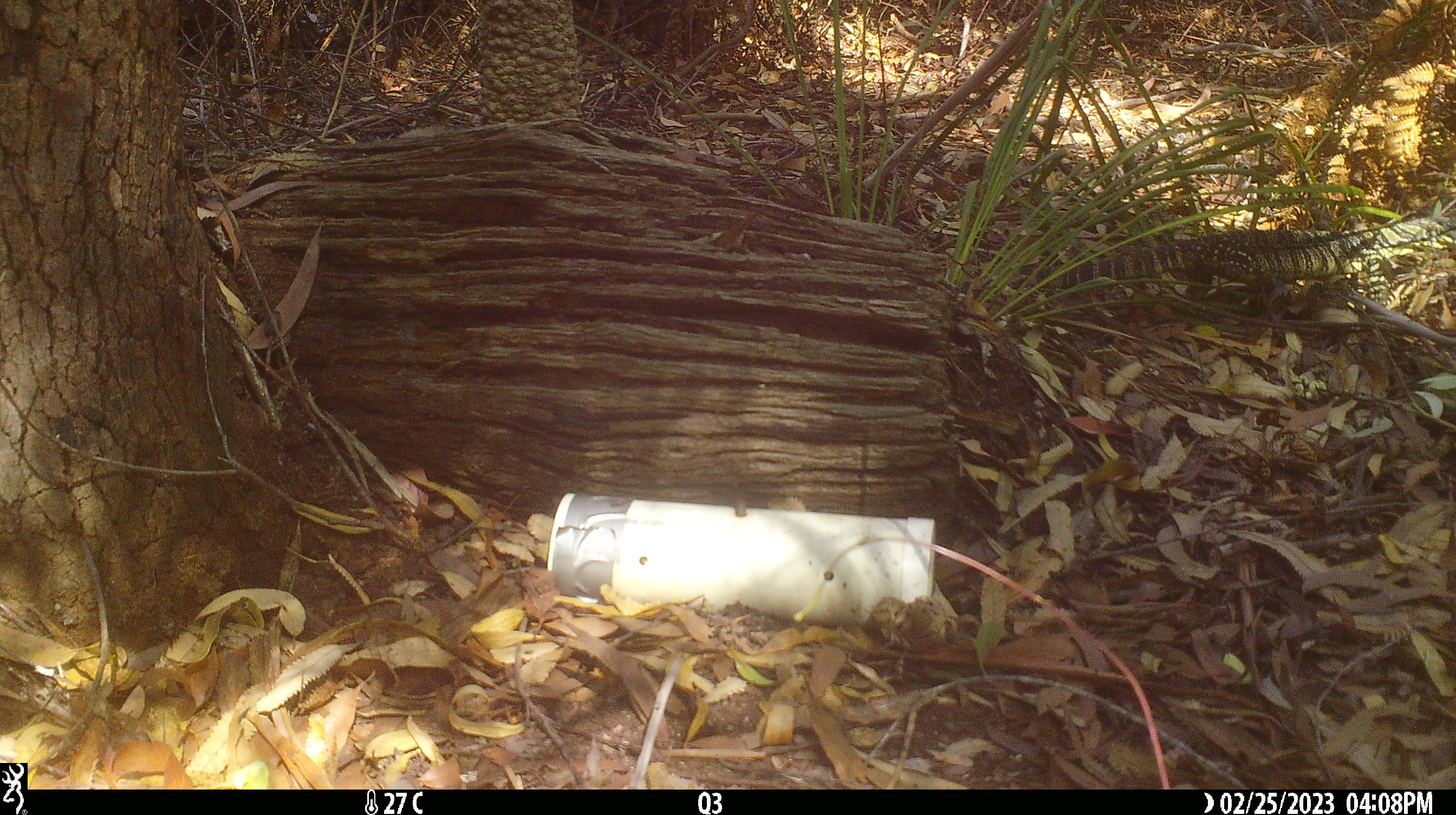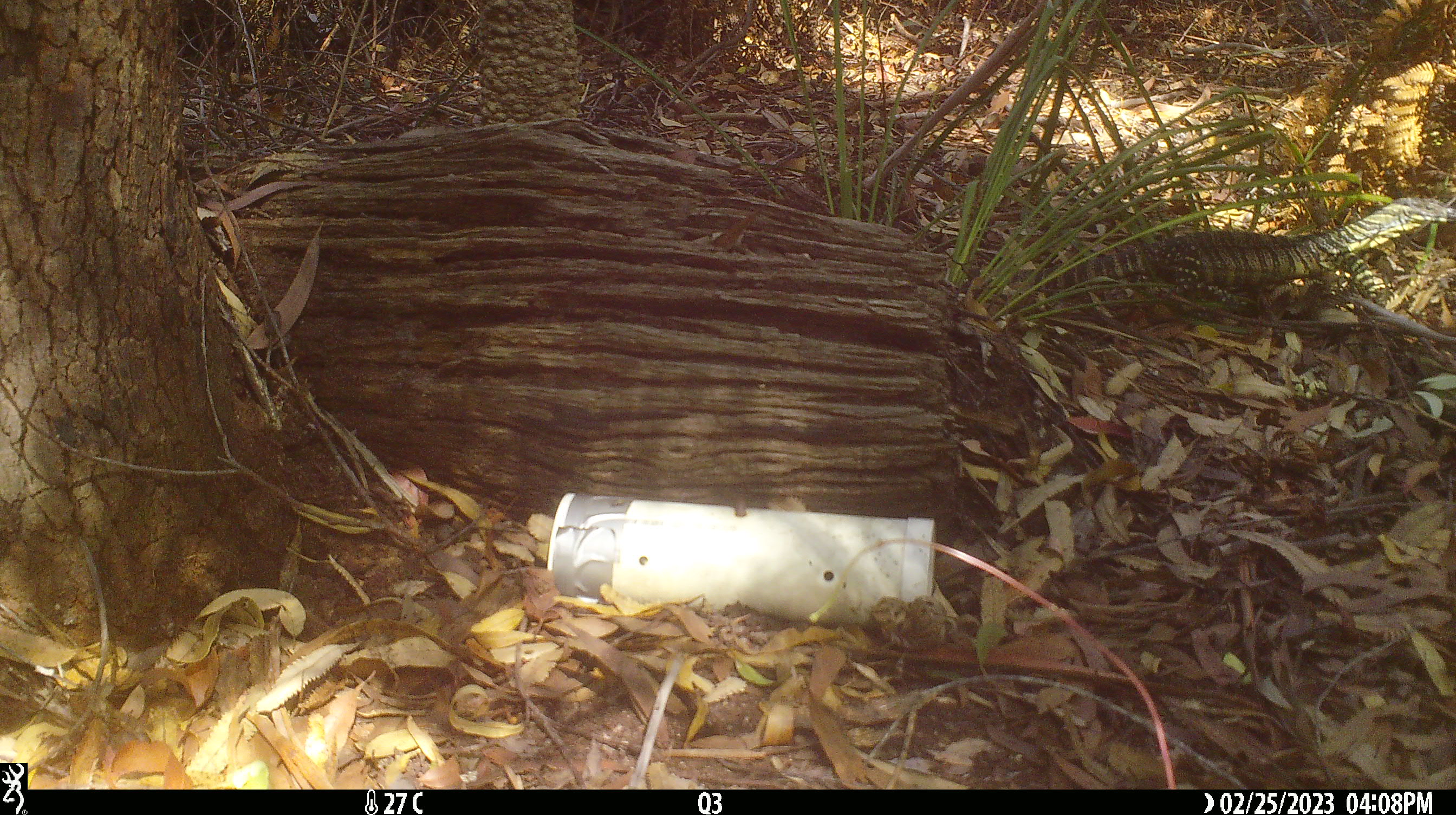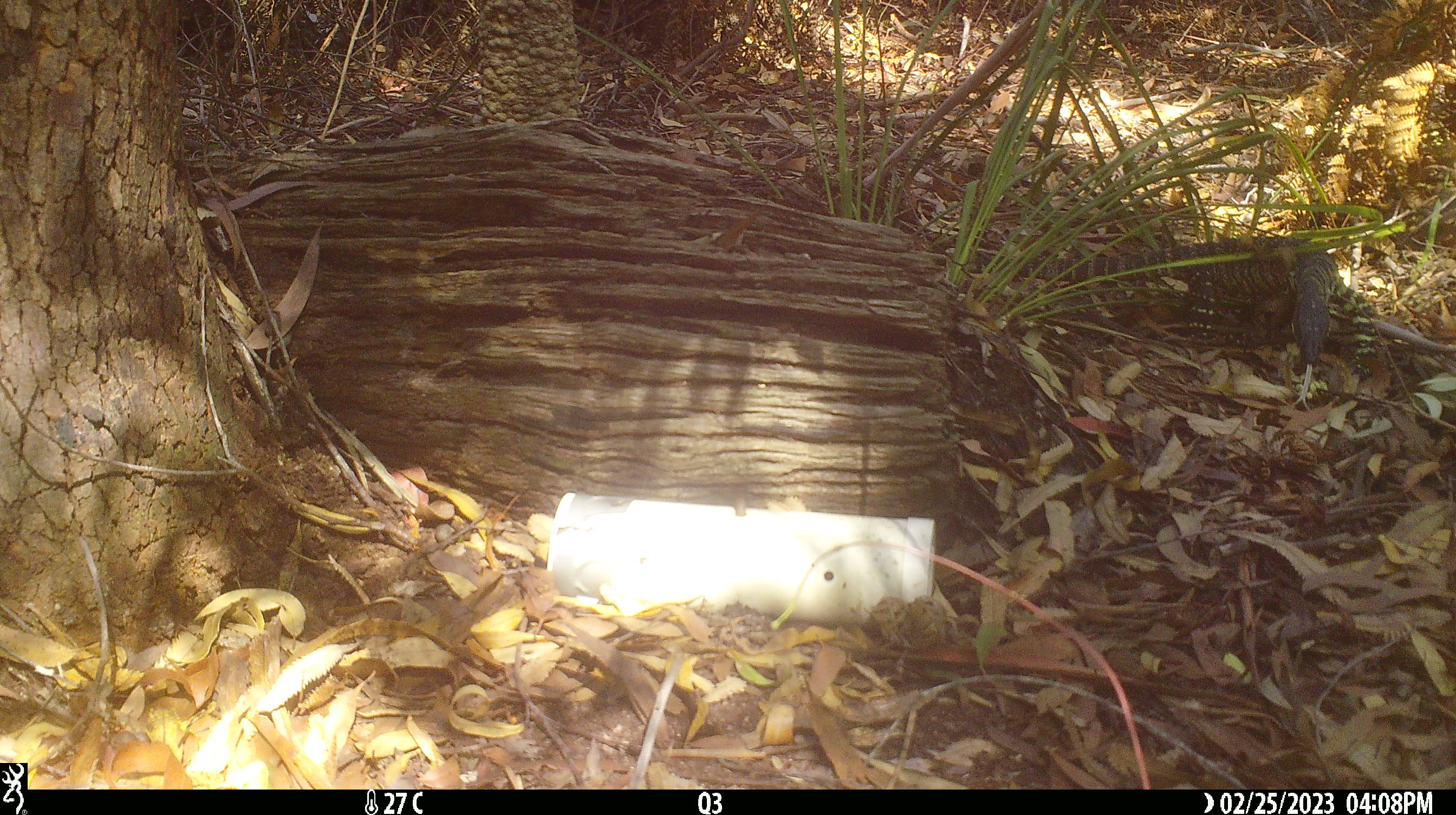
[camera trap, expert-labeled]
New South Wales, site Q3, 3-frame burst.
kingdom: Animalia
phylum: Chordata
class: Reptilia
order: Squamata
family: Varanidae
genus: Varanus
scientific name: Varanus varius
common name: lace monitor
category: goanna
Goanna (lace monitor) (Varanus varius).